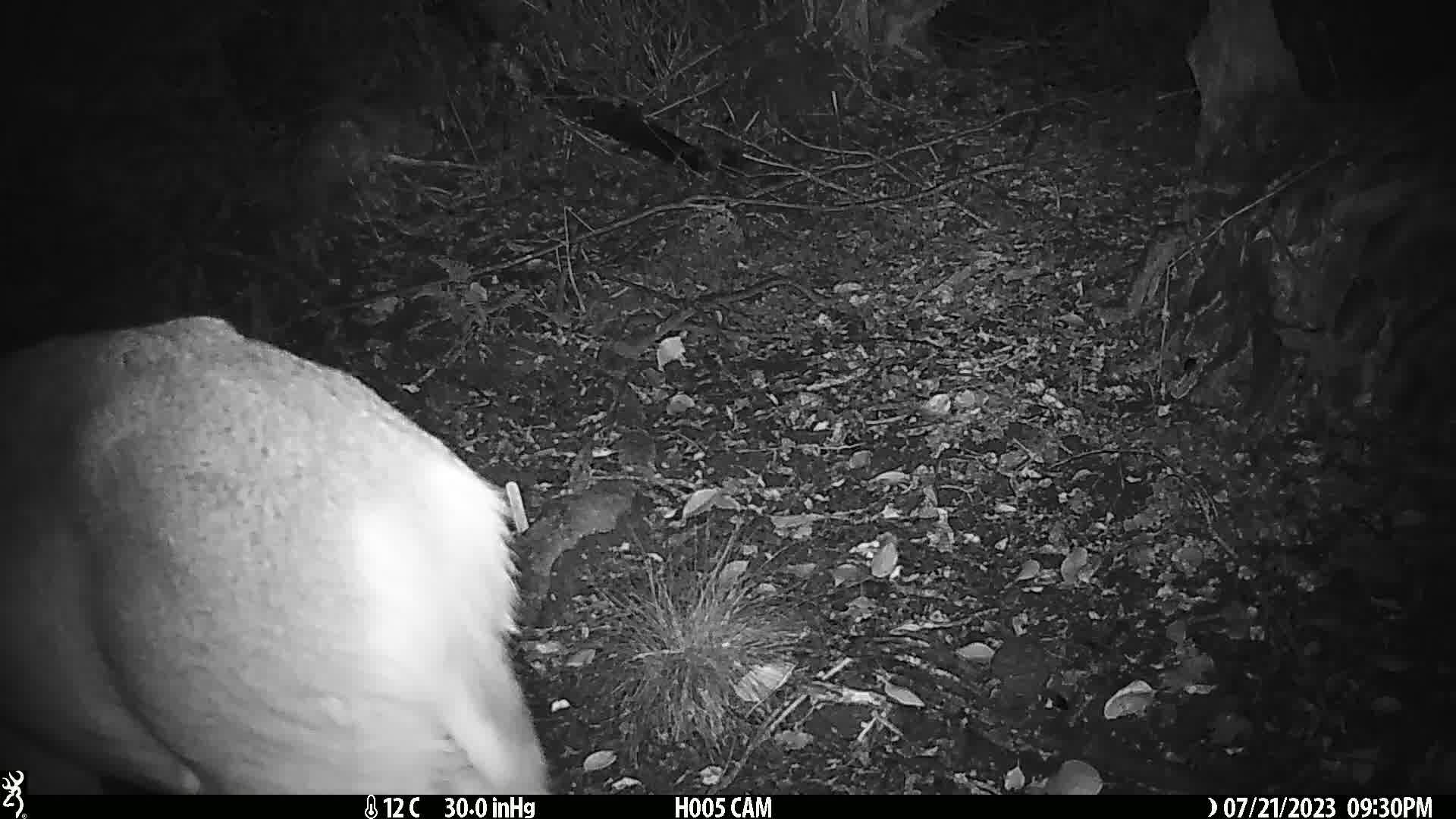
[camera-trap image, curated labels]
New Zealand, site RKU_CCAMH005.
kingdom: Animalia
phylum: Chordata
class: Mammalia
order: Artiodactyla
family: Cervidae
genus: Odocoileus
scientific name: Odocoileus virginianus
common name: white-tailed deer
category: white tailed deer